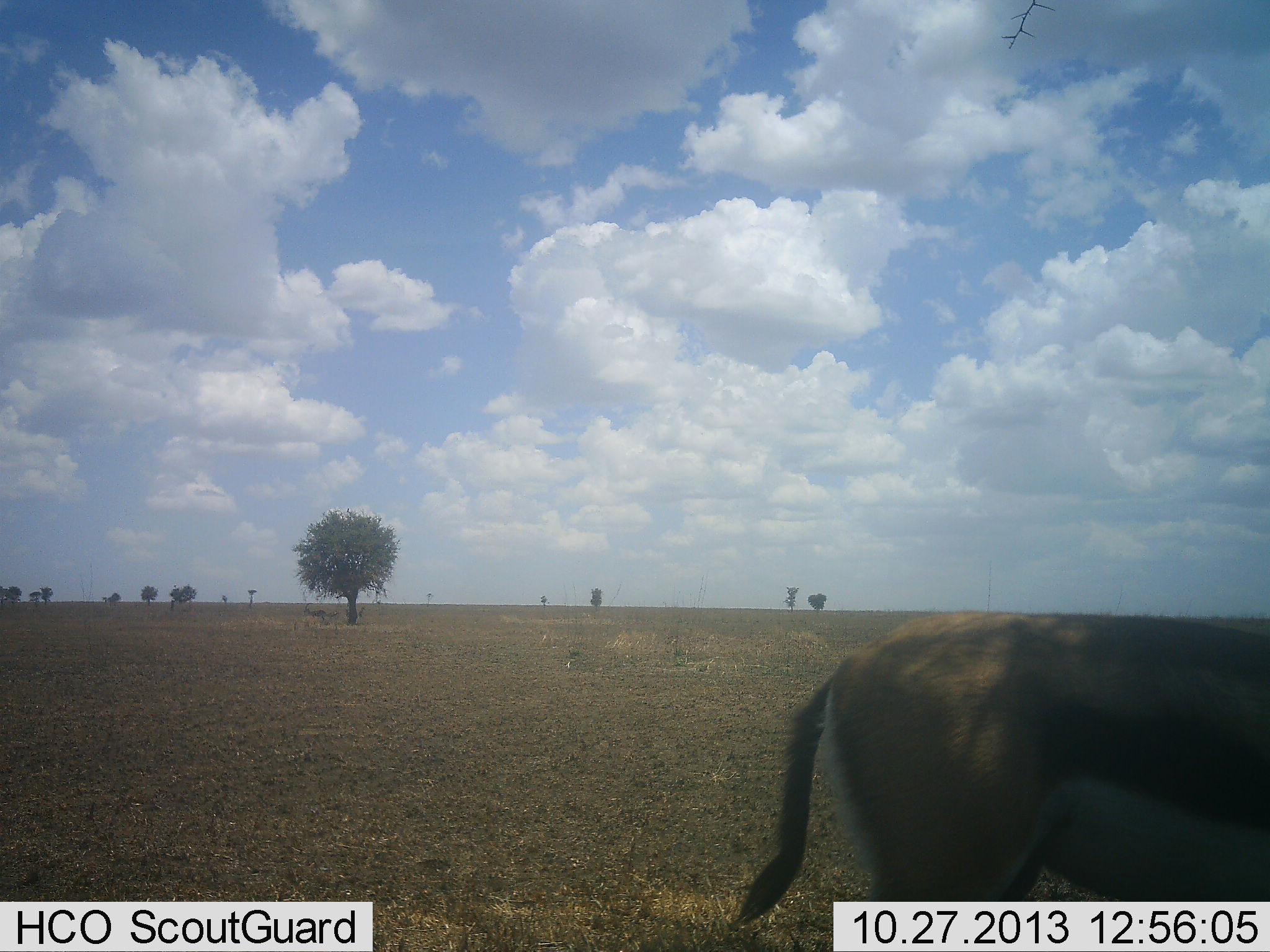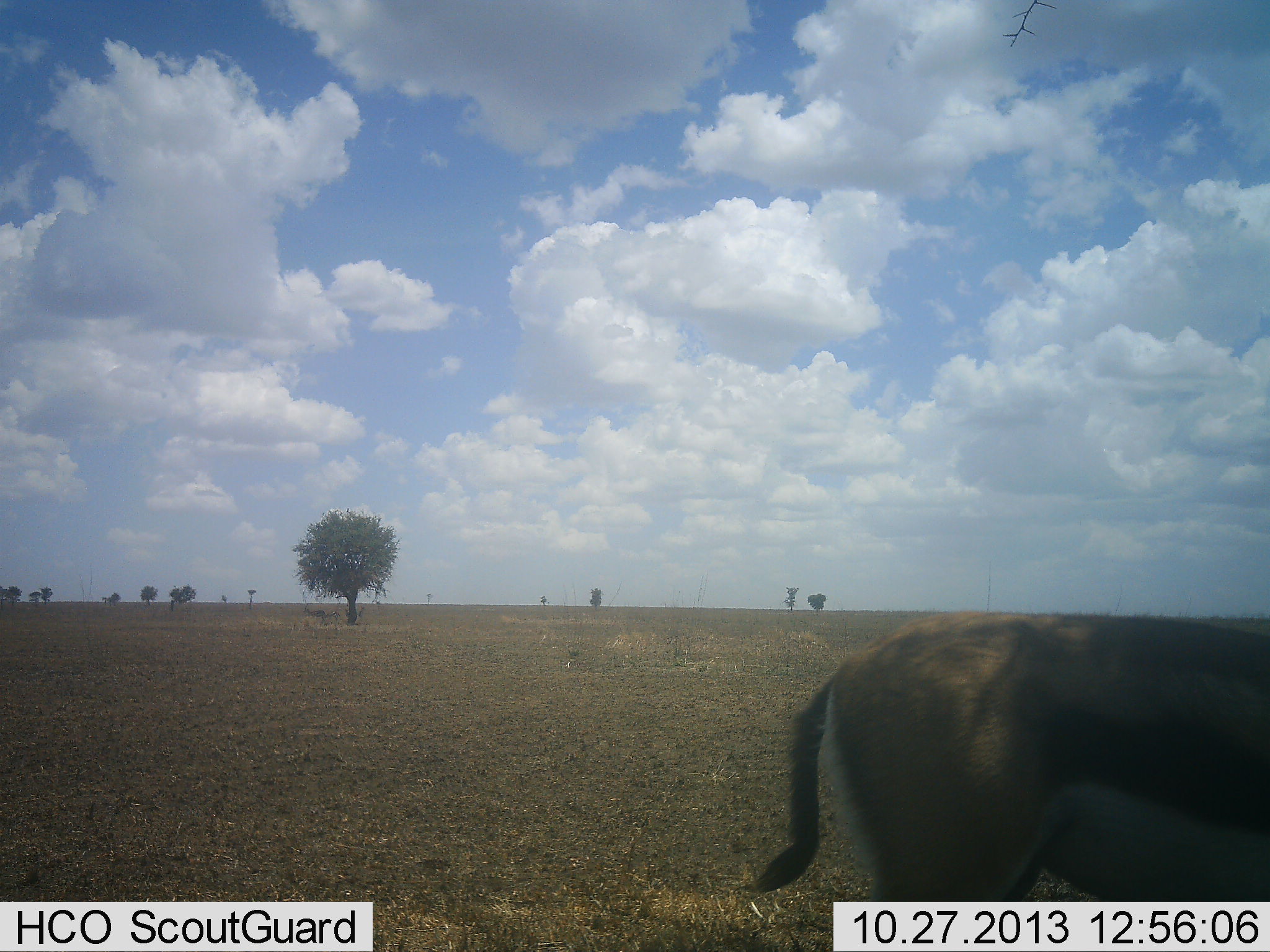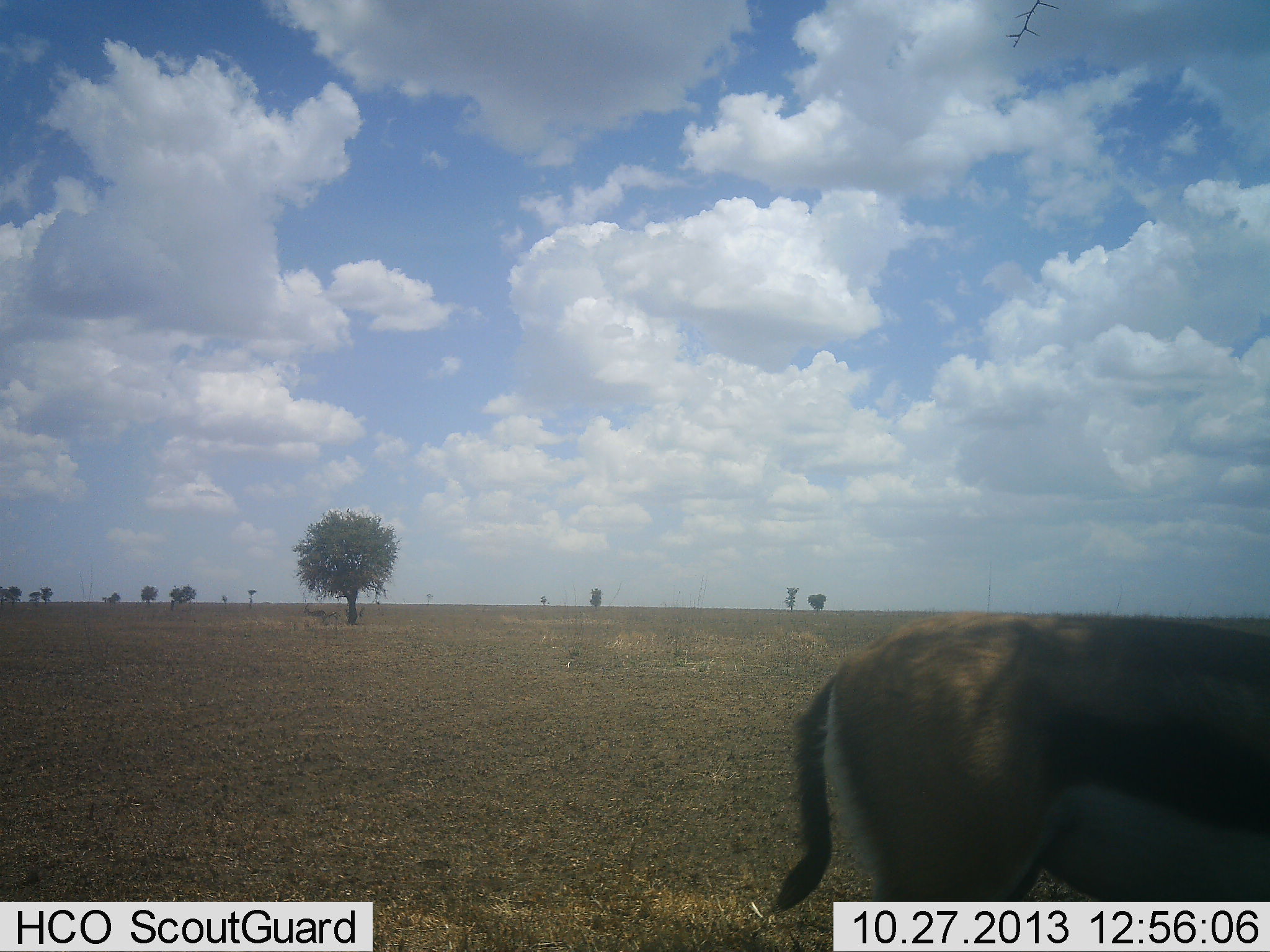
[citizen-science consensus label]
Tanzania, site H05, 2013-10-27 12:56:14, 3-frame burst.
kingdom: Animalia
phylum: Chordata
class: Mammalia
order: Artiodactyla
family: Bovidae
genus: Eudorcas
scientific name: Eudorcas thomsonii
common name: thomson's gazelle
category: gazellethomsons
Gazellethomsons (thomson's gazelle) (Eudorcas thomsonii), count 1. Behavior (volunteer vote fractions): standing 100%, resting 0%, moving 0%, interacting 0%. Young present (vote fraction): 0%. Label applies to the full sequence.